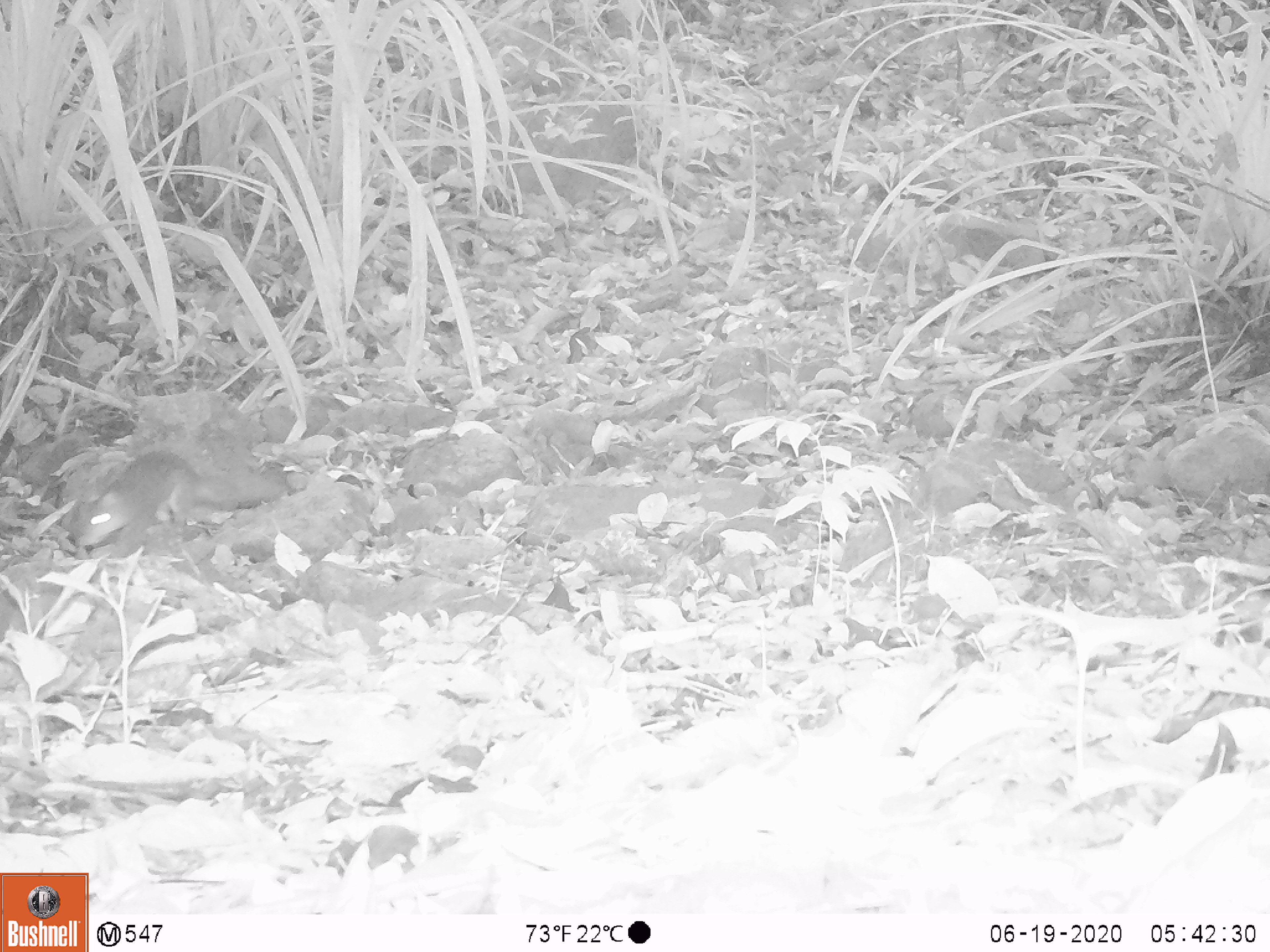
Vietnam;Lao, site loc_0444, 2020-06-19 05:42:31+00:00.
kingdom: Animalia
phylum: Chordata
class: Mammalia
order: Rodentia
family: Sciuridae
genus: Dremomys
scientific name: Dremomys rufigenis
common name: red-cheeked squirrel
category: red cheeked squirrel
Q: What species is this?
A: Red cheeked squirrel (red-cheeked squirrel) (Dremomys rufigenis).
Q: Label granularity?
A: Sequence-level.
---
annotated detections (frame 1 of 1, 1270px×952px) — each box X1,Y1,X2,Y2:
red cheeked squirrel: 76,448,282,558